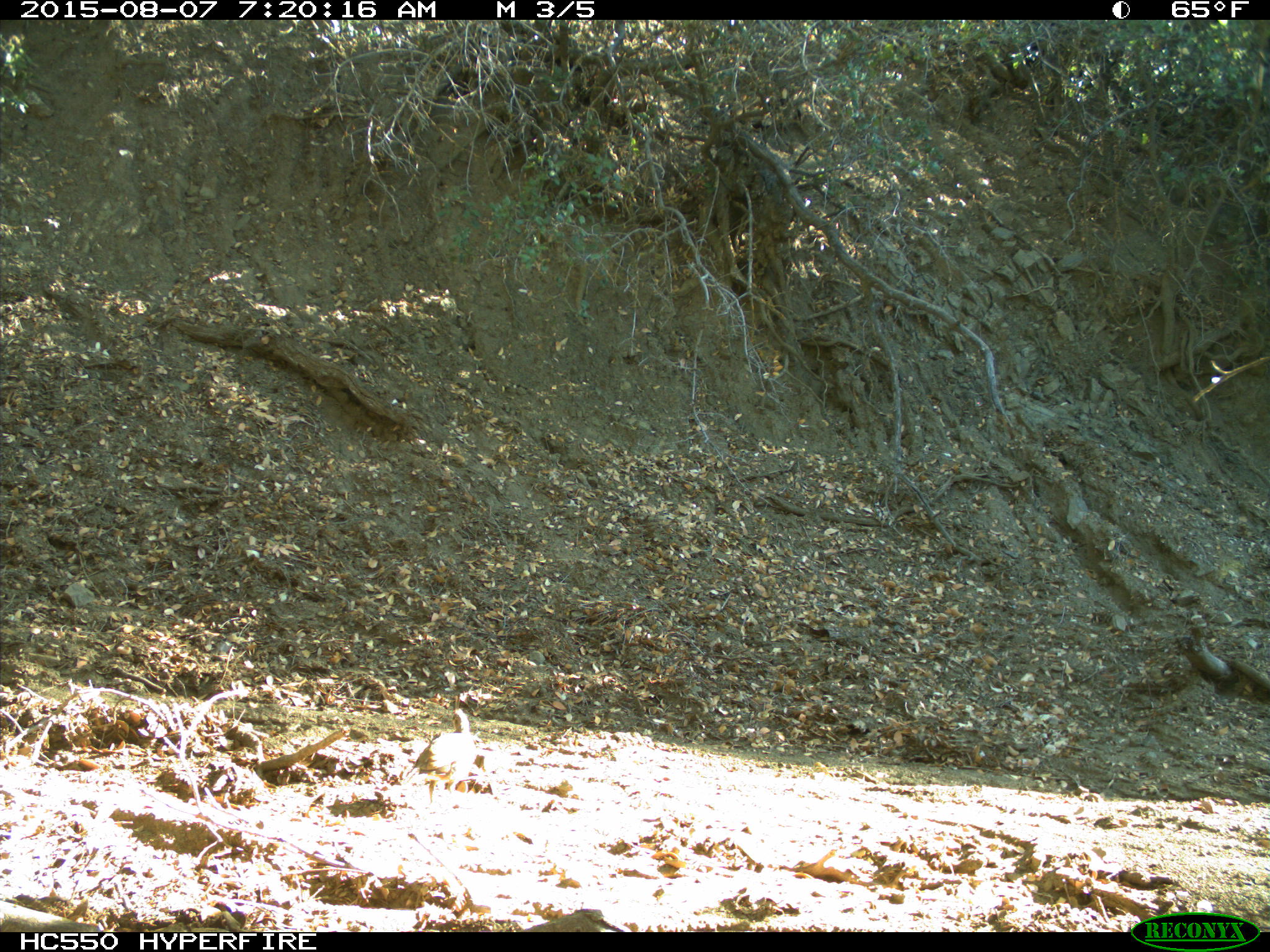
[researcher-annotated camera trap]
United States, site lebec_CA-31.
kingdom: Animalia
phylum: Chordata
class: Aves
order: Galliformes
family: Odontophoridae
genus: Callipepla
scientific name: Callipepla californica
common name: california quail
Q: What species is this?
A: Callipepla californica (california quail).